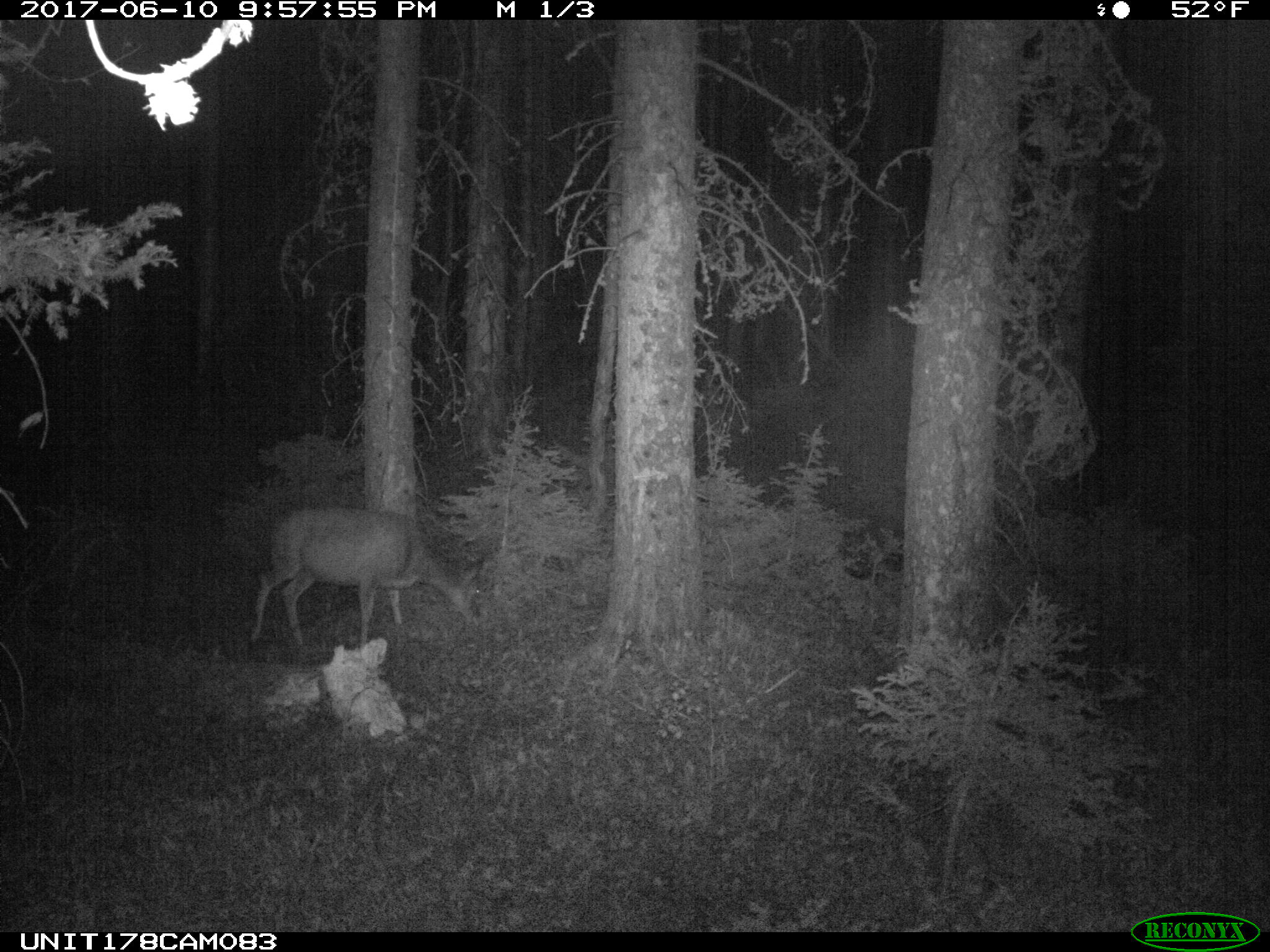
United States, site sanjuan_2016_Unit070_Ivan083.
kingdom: Animalia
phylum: Chordata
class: Mammalia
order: Artiodactyla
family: Cervidae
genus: Odocoileus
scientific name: Odocoileus hemionus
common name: mule deer